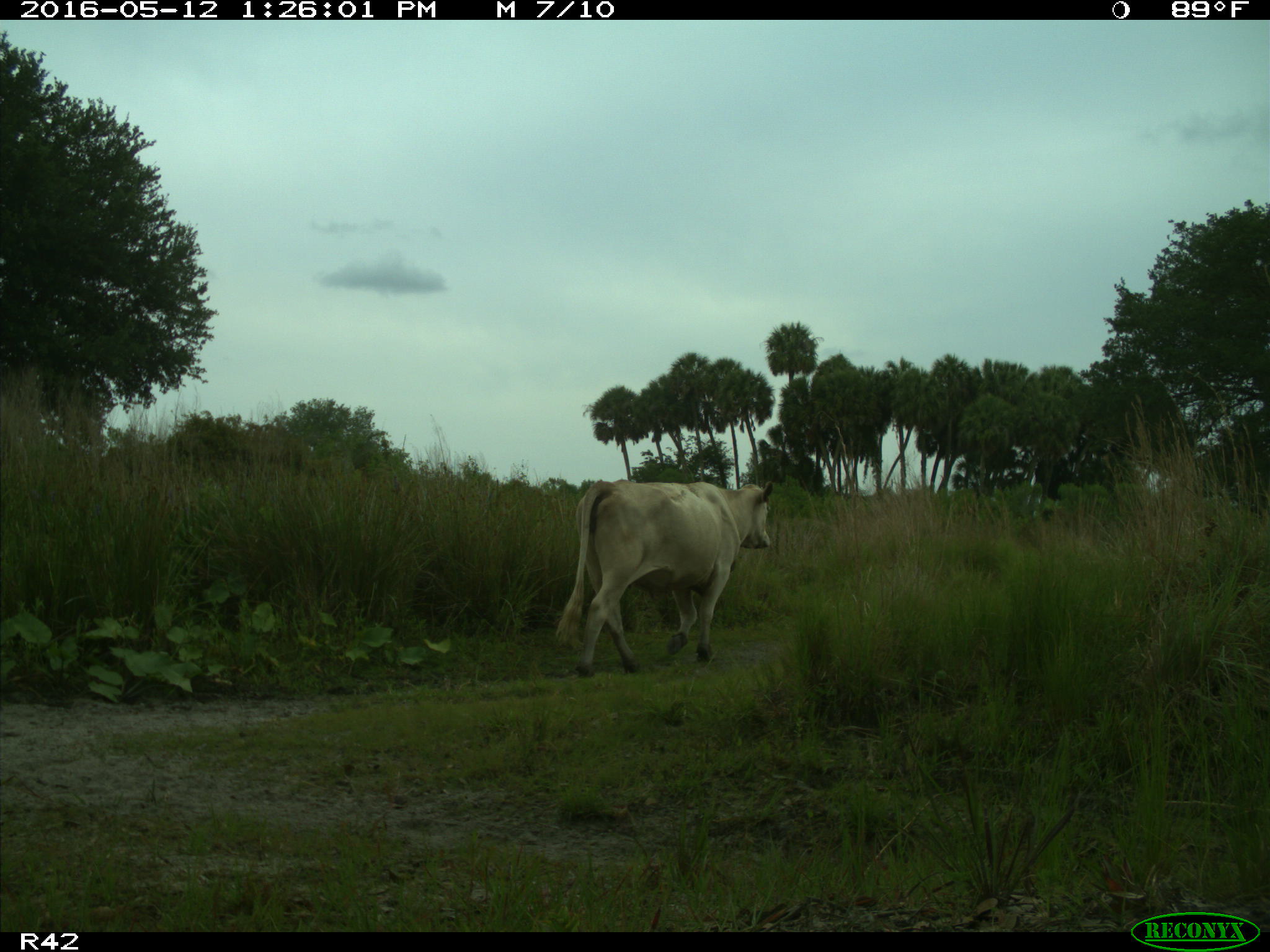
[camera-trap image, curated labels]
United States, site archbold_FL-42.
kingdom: Animalia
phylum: Chordata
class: Mammalia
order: Artiodactyla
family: Bovidae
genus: Bos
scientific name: Bos taurus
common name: domestic cow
Bos taurus (domestic cow).